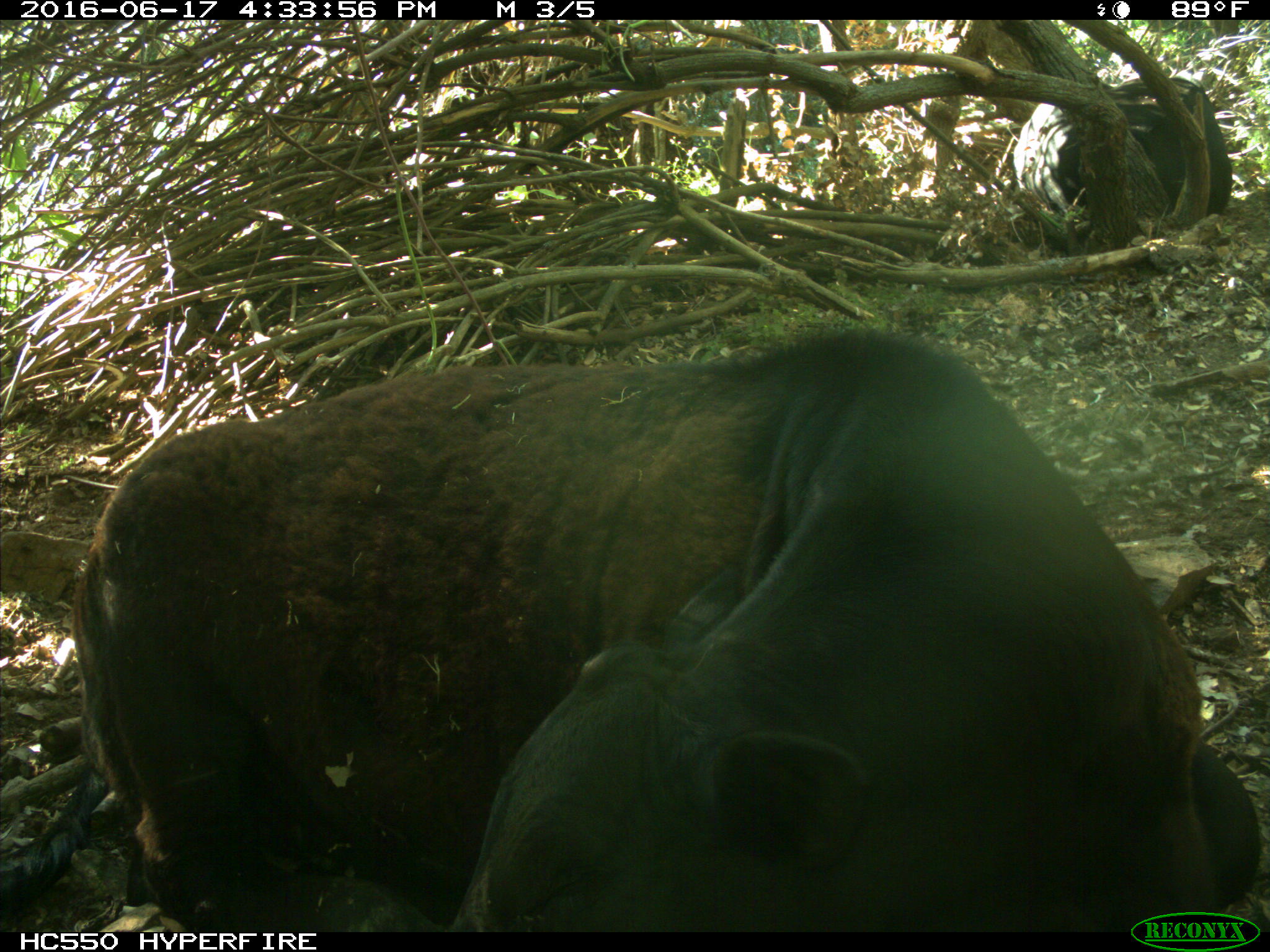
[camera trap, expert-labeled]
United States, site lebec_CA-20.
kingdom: Animalia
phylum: Chordata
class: Mammalia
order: Artiodactyla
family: Bovidae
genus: Bos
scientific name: Bos taurus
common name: domestic cow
Bos taurus (domestic cow).